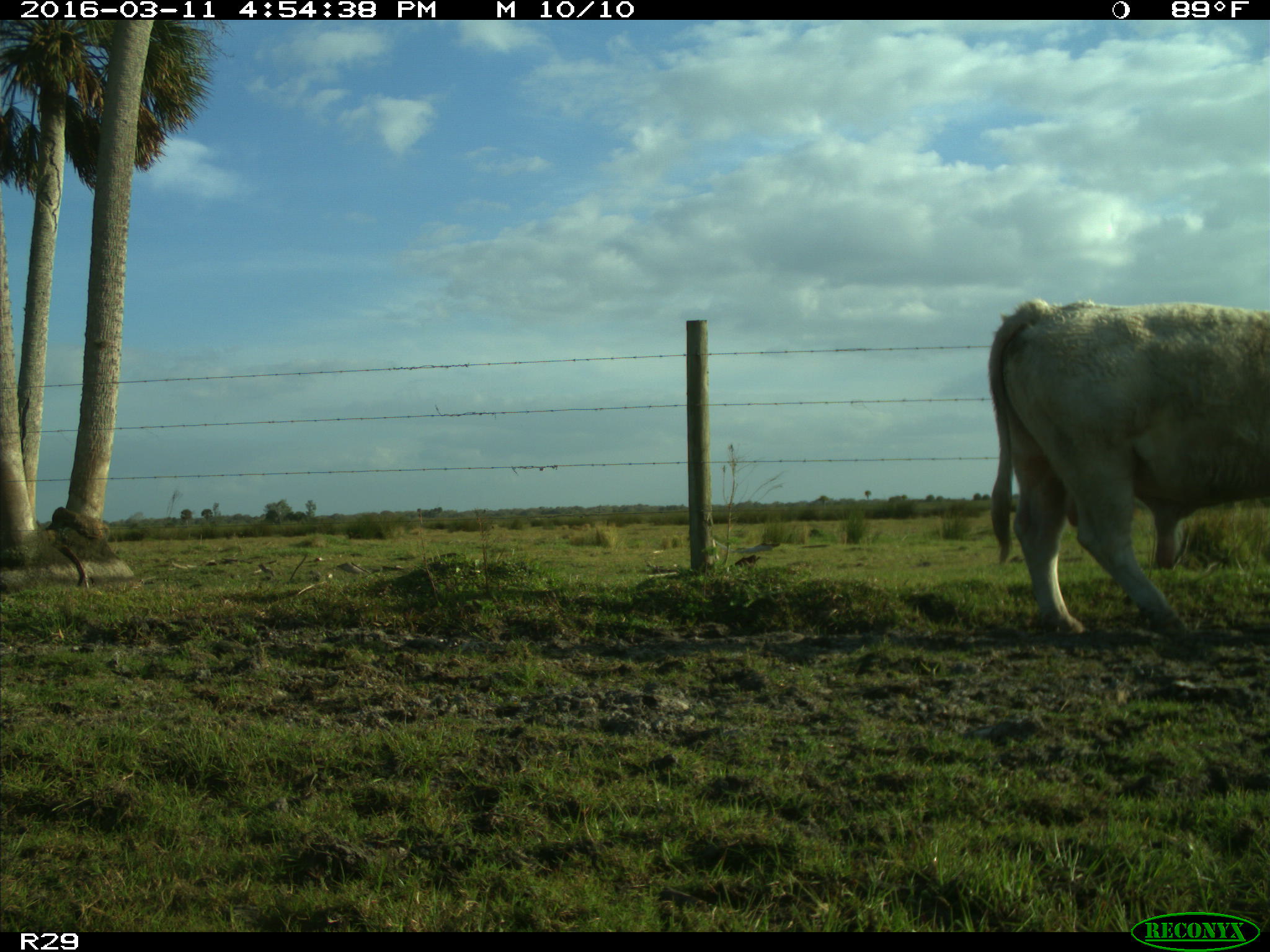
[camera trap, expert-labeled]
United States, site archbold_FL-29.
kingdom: Animalia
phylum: Chordata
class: Mammalia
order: Artiodactyla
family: Bovidae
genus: Bos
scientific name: Bos taurus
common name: domestic cow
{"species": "Bos taurus (domestic cow)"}